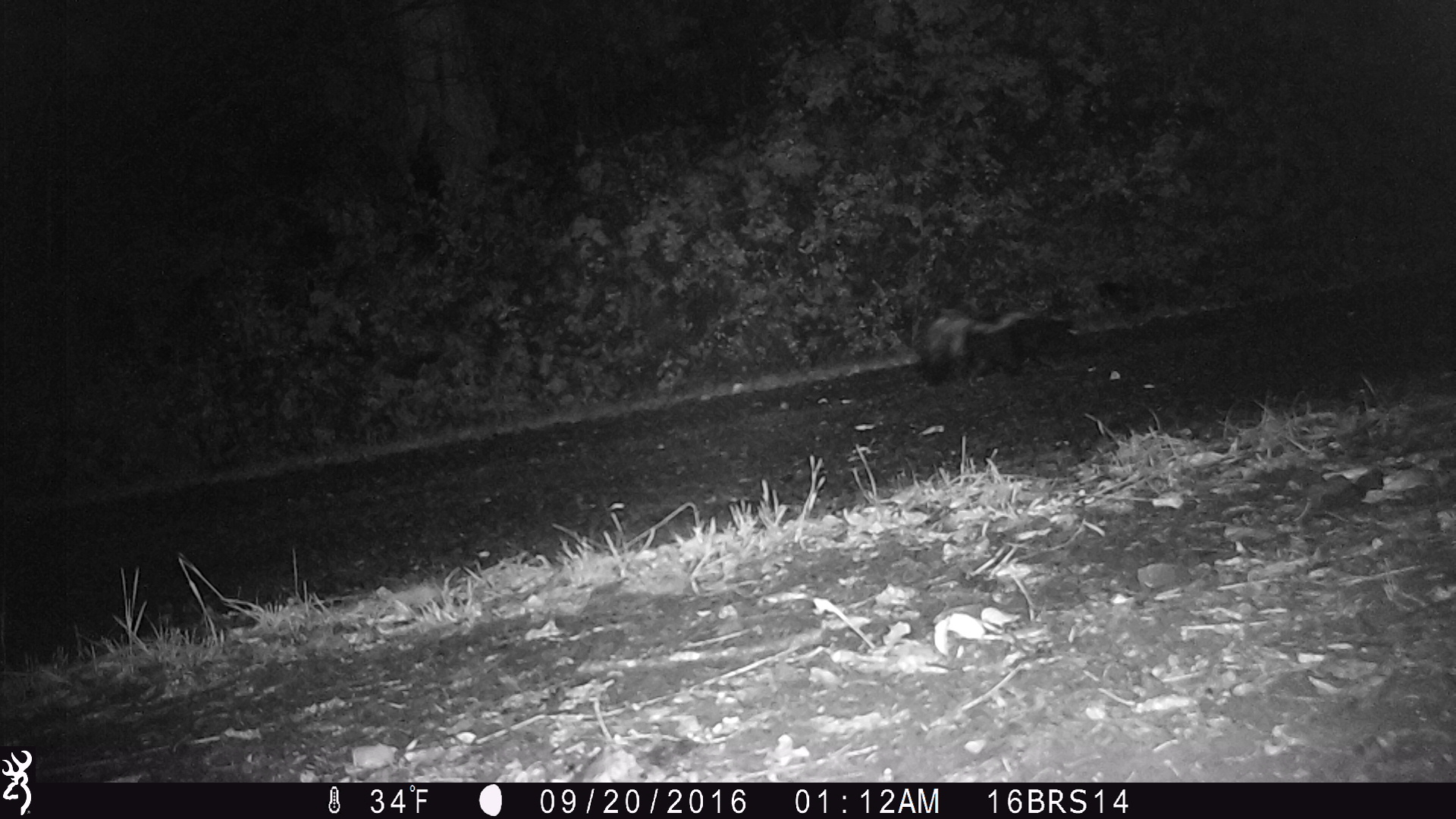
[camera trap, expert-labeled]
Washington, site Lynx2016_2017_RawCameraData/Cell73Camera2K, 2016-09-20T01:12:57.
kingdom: Animalia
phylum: Chordata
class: Mammalia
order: Carnivora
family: Mephitidae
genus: Mephitis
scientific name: Mephitis mephitis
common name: striped skunk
Mephitis mephitis (striped skunk). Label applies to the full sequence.